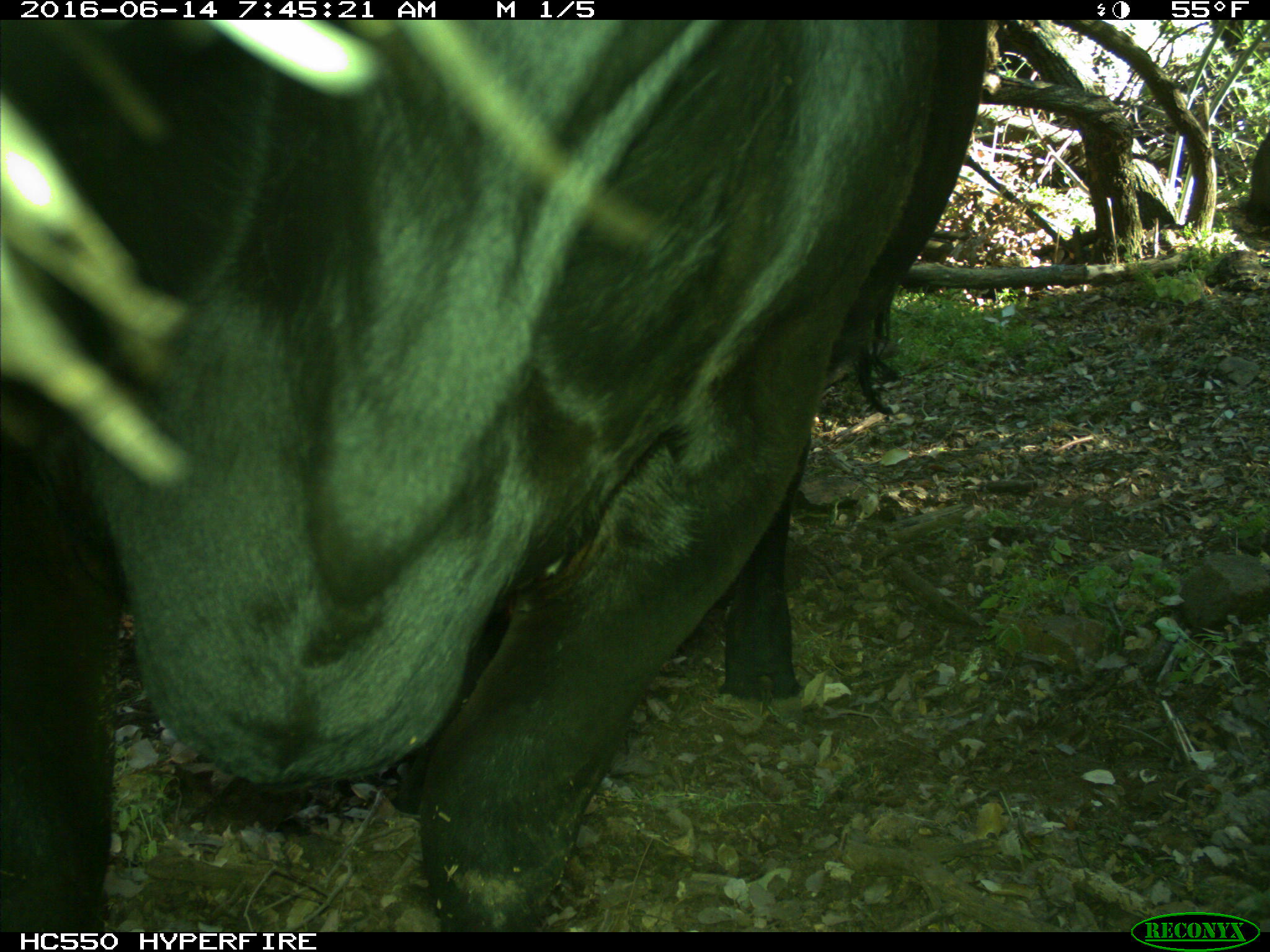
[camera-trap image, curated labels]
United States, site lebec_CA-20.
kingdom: Animalia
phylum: Chordata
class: Mammalia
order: Artiodactyla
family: Bovidae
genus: Bos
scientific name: Bos taurus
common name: domestic cow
Bos taurus (domestic cow).